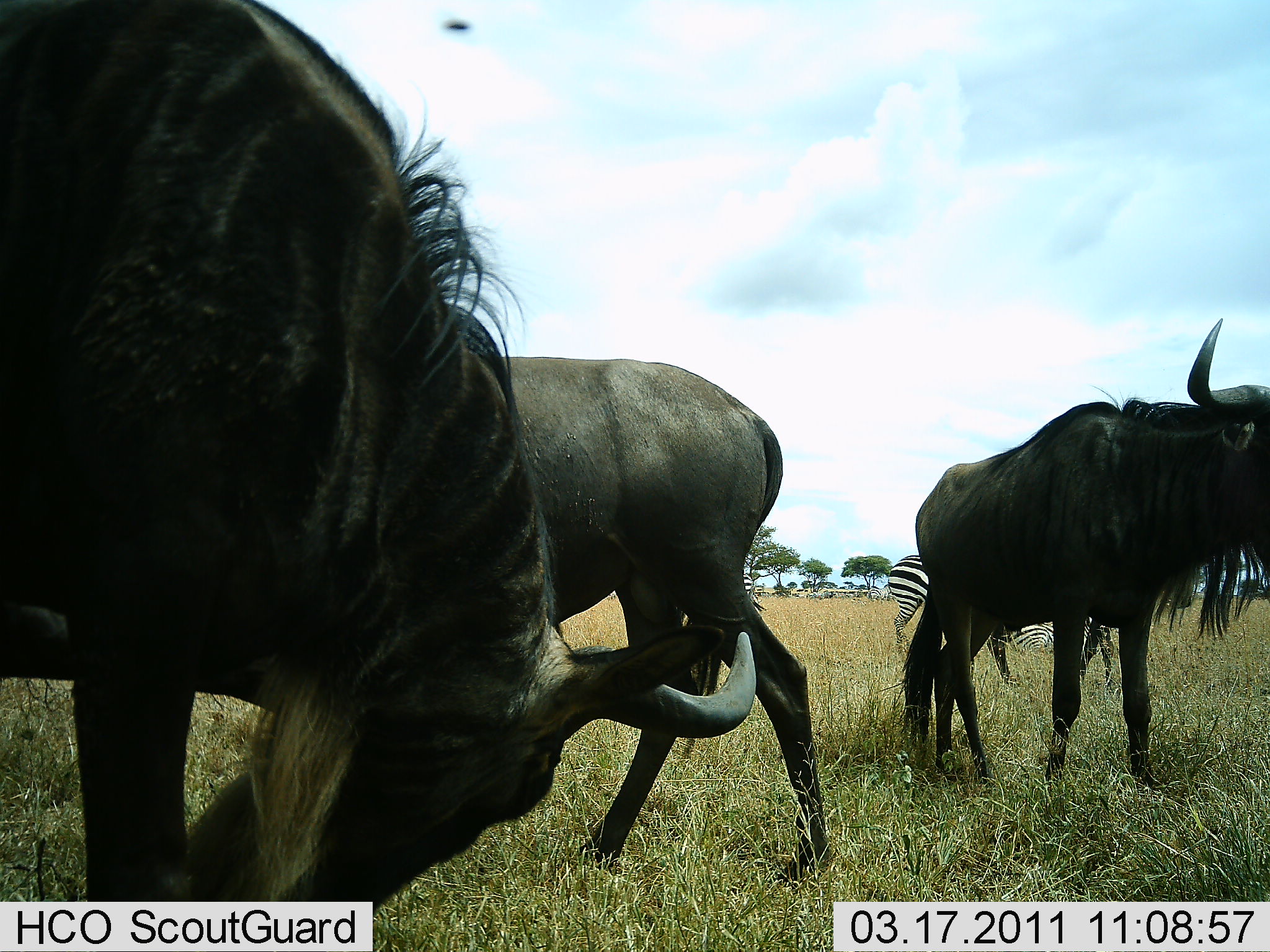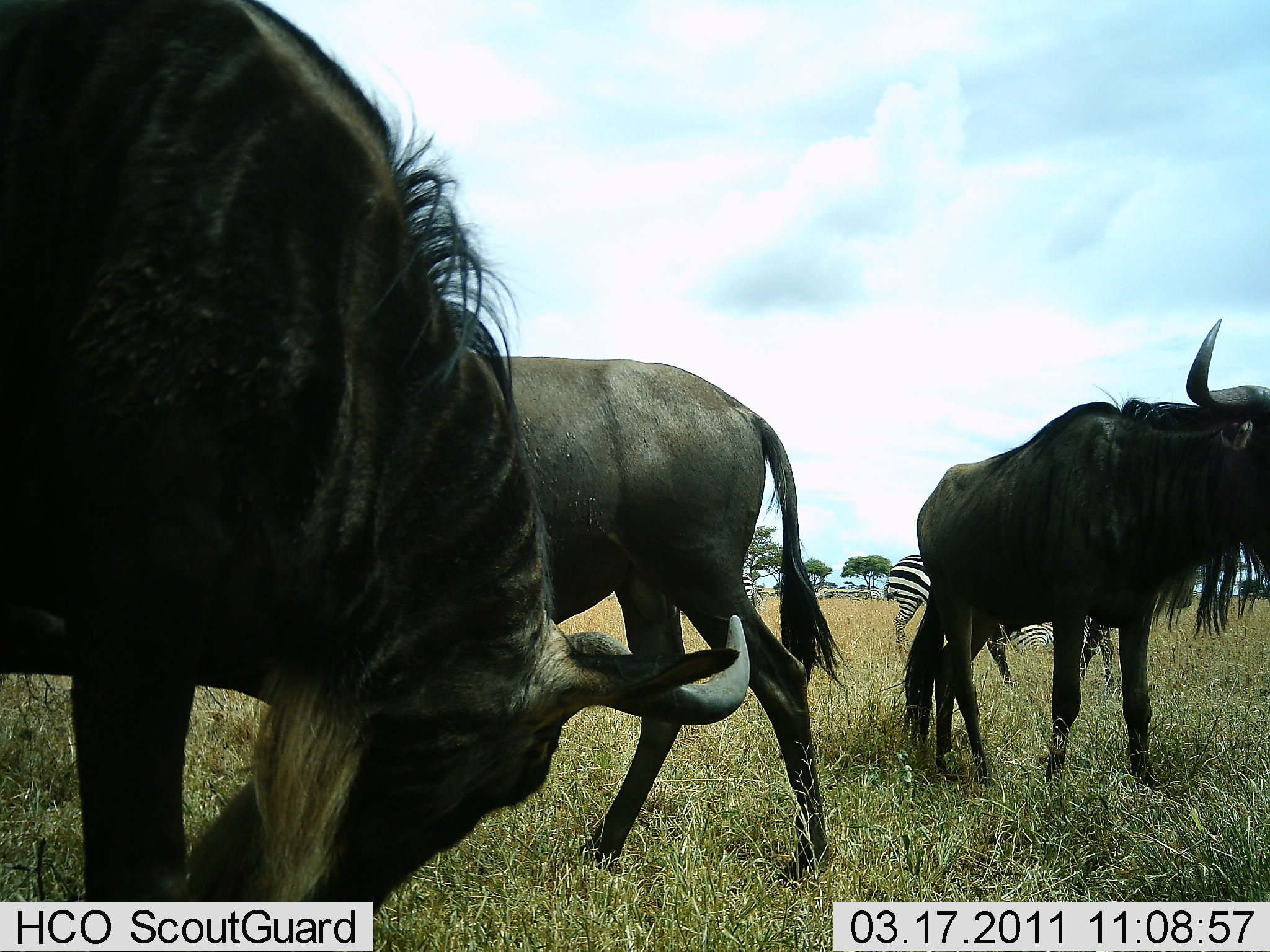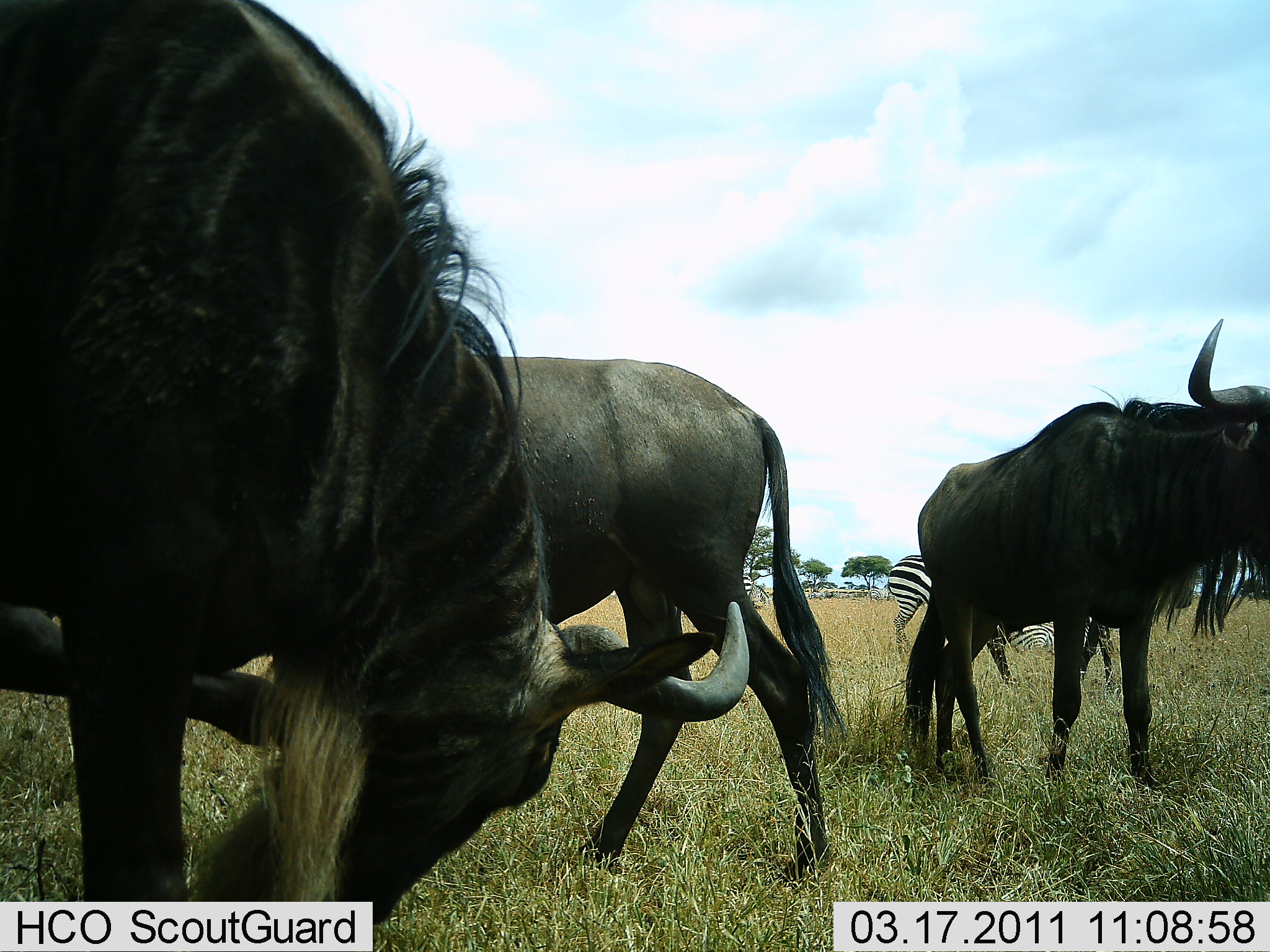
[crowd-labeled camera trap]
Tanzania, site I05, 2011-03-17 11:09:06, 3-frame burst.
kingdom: Animalia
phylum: Chordata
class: Mammalia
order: Artiodactyla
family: Bovidae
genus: Connochaetes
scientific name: Connochaetes taurinus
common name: blue wildebeest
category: wildebeest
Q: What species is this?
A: Wildebeest (blue wildebeest) (Connochaetes taurinus).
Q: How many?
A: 3.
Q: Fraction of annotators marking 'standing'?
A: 85%.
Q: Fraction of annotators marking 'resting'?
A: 8%.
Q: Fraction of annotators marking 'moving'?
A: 8%.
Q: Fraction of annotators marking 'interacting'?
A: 8%.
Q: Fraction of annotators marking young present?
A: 0%.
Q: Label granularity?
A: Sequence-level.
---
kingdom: Animalia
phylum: Chordata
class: Mammalia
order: Perissodactyla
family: Equidae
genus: Equus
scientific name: Equus quagga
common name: plains zebra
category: zebra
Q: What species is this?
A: Zebra (plains zebra) (Equus quagga).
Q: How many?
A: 2.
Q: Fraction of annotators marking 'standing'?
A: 83%.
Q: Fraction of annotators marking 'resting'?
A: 33%.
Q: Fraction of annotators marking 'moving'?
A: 0%.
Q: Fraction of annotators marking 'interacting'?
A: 0%.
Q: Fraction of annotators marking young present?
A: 0%.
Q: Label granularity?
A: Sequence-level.